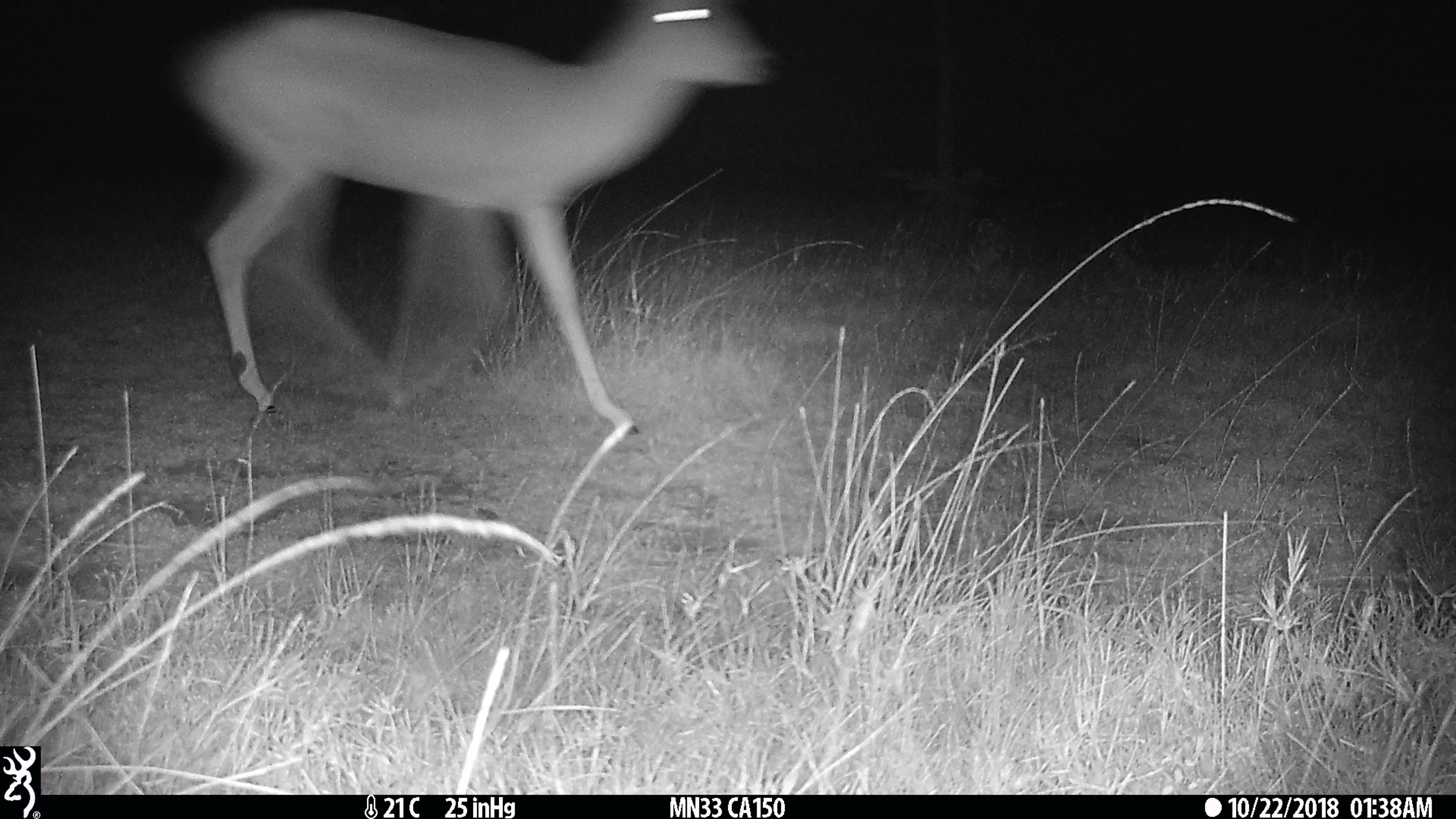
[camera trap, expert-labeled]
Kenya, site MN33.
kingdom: Animalia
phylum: Chordata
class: Mammalia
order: Artiodactyla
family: Bovidae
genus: Aepyceros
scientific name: Aepyceros melampus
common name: impala